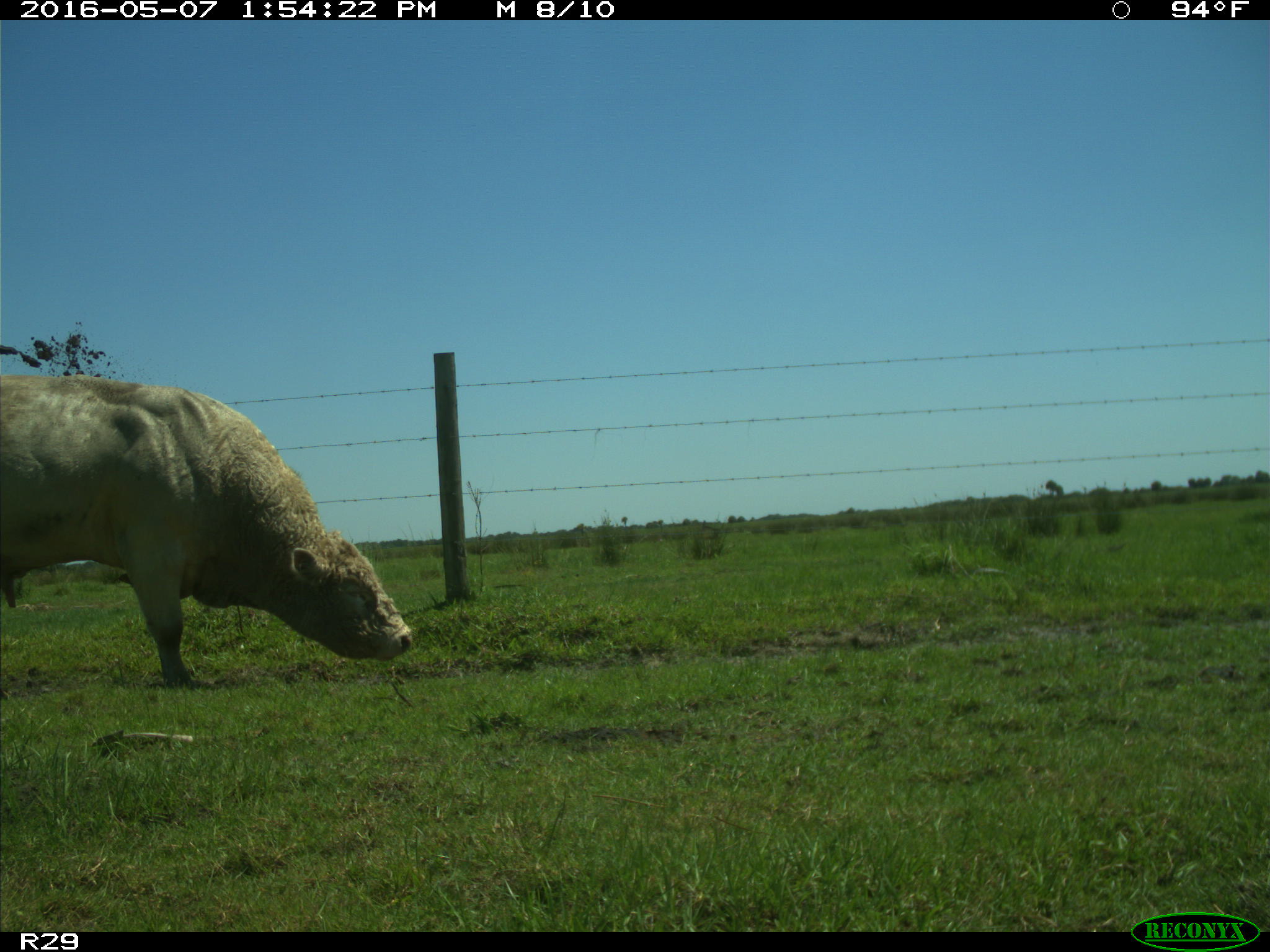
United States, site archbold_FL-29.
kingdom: Animalia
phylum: Chordata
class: Mammalia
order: Artiodactyla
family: Bovidae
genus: Bos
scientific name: Bos taurus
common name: domestic cow